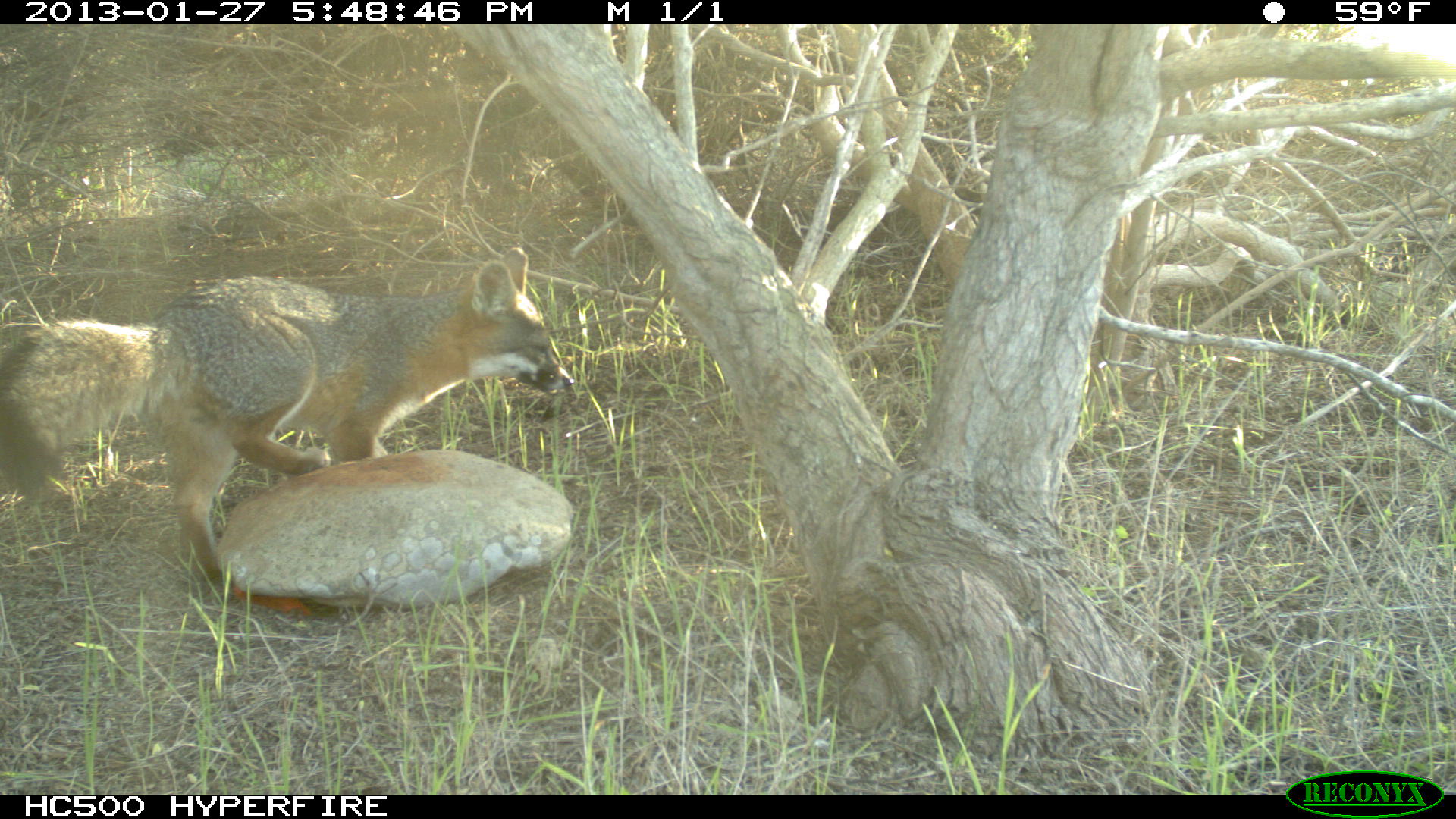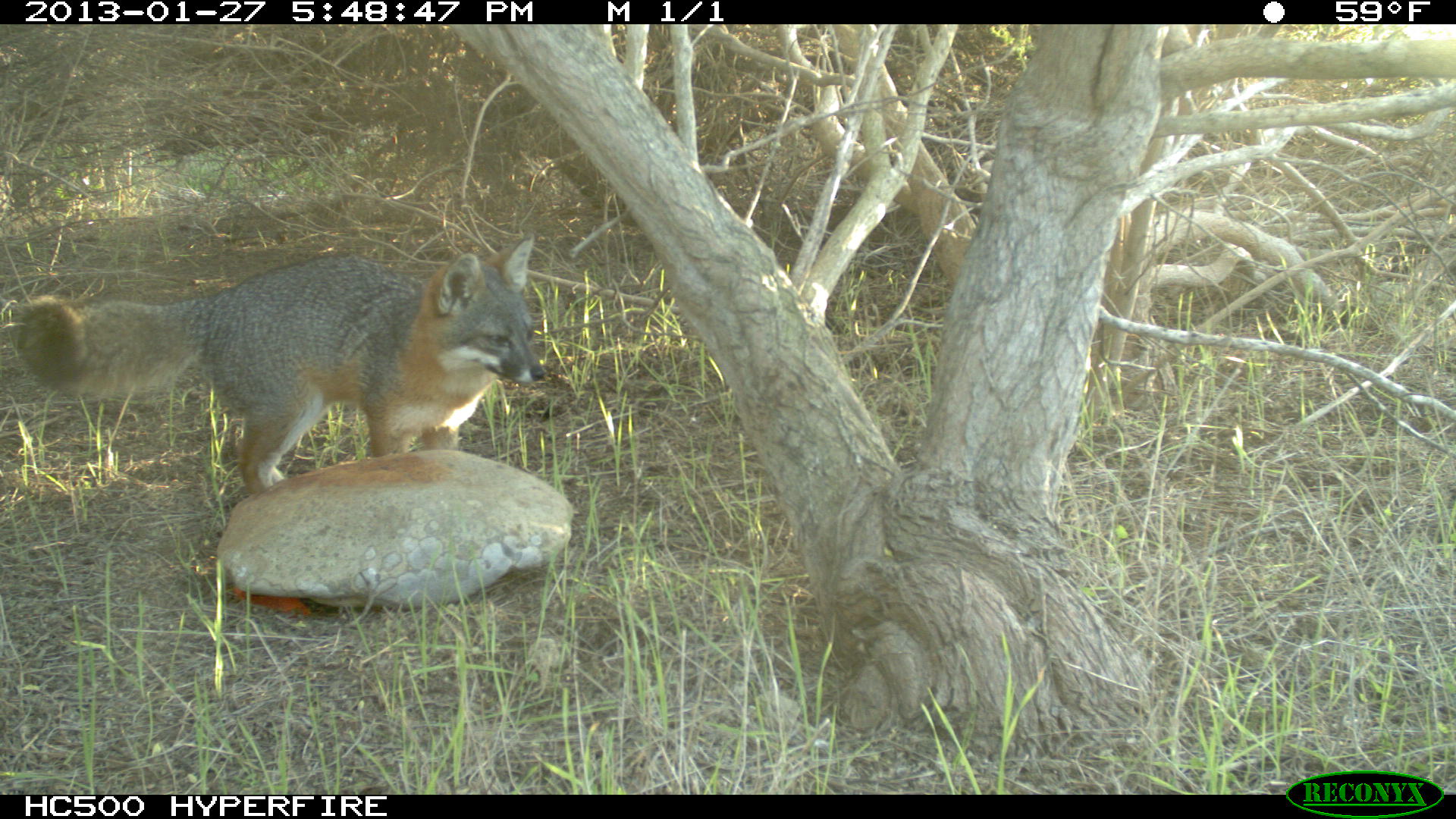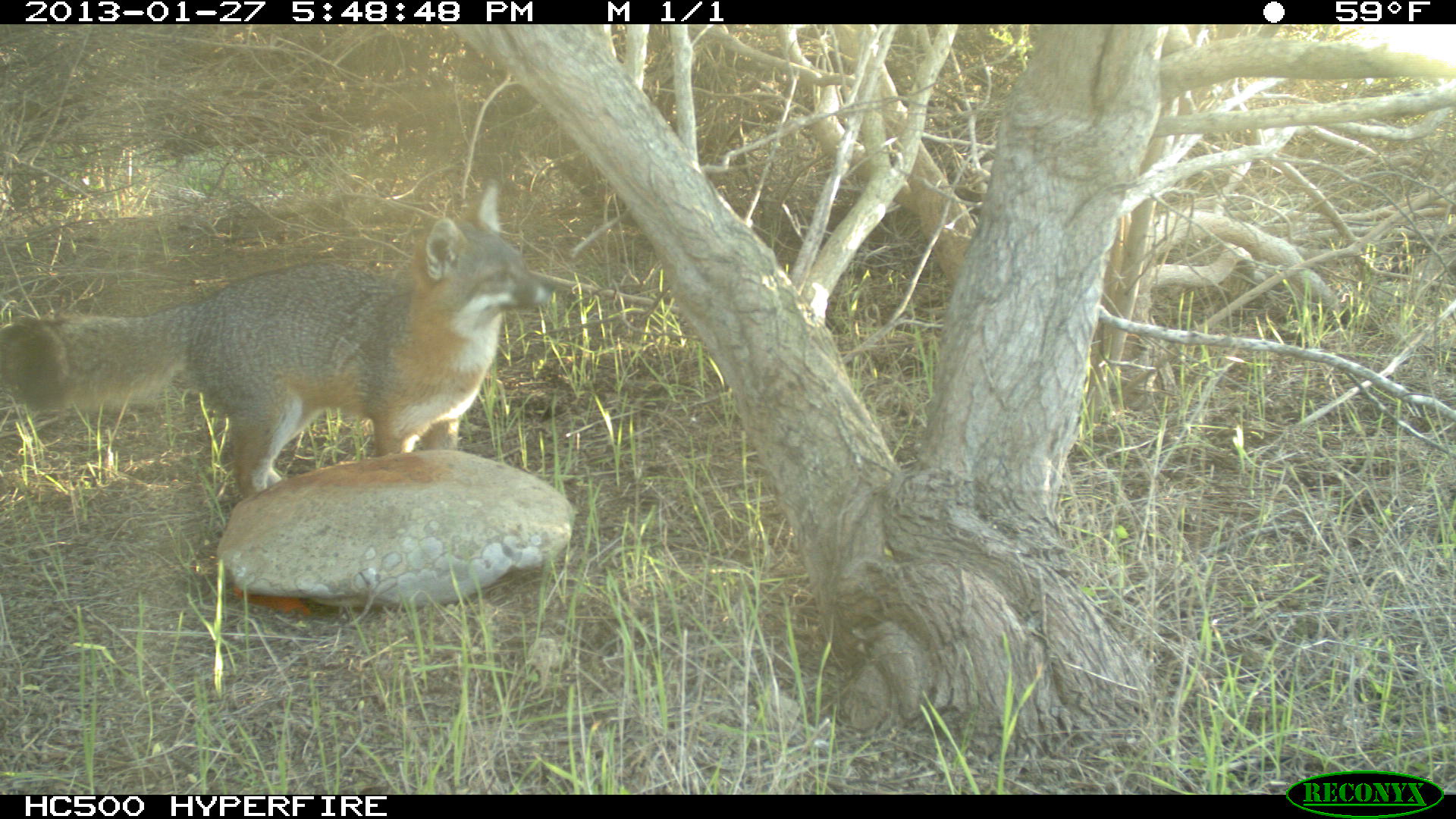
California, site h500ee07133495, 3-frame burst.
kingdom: Animalia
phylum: Chordata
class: Mammalia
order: Carnivora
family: Canidae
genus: Urocyon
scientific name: Urocyon littoralis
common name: island fox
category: fox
Fox (island fox) (Urocyon littoralis).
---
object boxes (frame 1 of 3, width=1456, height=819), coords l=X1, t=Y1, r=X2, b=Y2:
fox: l=0, t=246, r=574, b=580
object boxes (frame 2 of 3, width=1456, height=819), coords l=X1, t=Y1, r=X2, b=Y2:
fox: l=9, t=234, r=548, b=497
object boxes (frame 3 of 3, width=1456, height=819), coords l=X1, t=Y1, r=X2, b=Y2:
fox: l=0, t=177, r=556, b=498